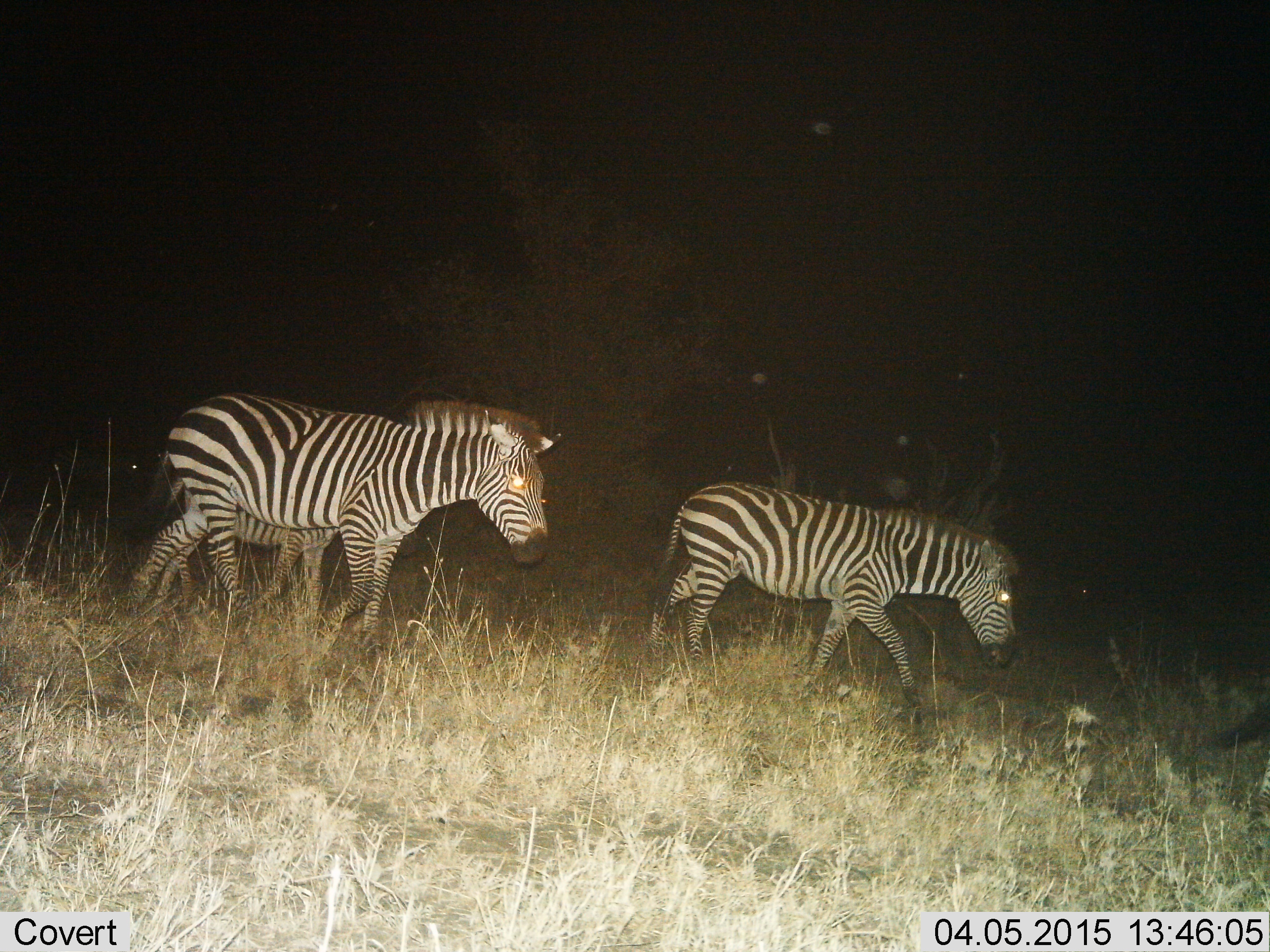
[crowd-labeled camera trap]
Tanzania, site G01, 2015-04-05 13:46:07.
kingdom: Animalia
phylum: Chordata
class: Mammalia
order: Perissodactyla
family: Equidae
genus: Equus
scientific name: Equus quagga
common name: plains zebra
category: zebra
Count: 3.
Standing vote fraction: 10%.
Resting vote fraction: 0%.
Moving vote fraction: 90%.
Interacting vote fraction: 0%.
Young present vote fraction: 70%.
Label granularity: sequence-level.